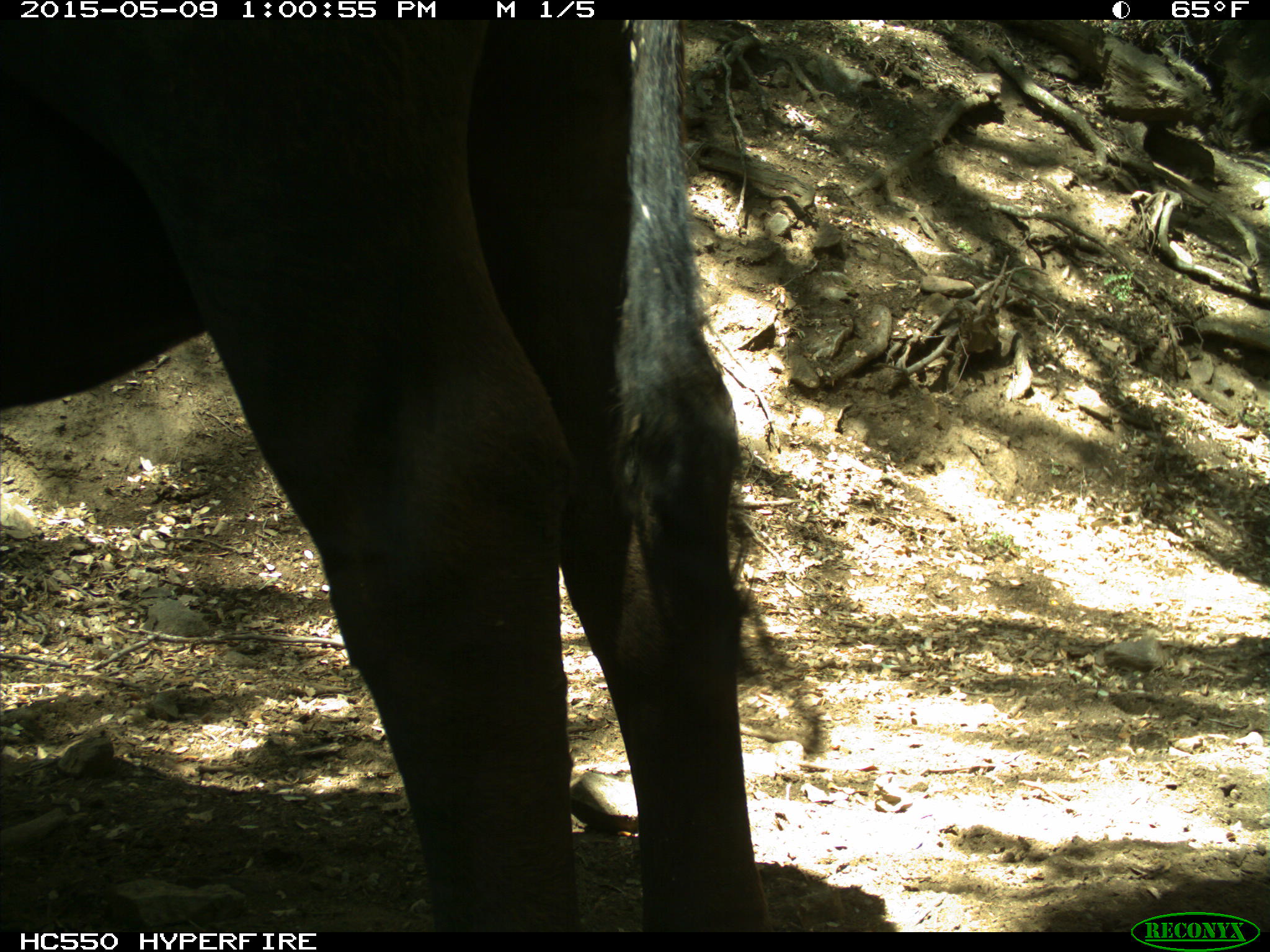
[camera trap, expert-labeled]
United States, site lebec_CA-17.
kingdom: Animalia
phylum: Chordata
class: Mammalia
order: Artiodactyla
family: Bovidae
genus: Bos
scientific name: Bos taurus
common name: domestic cow